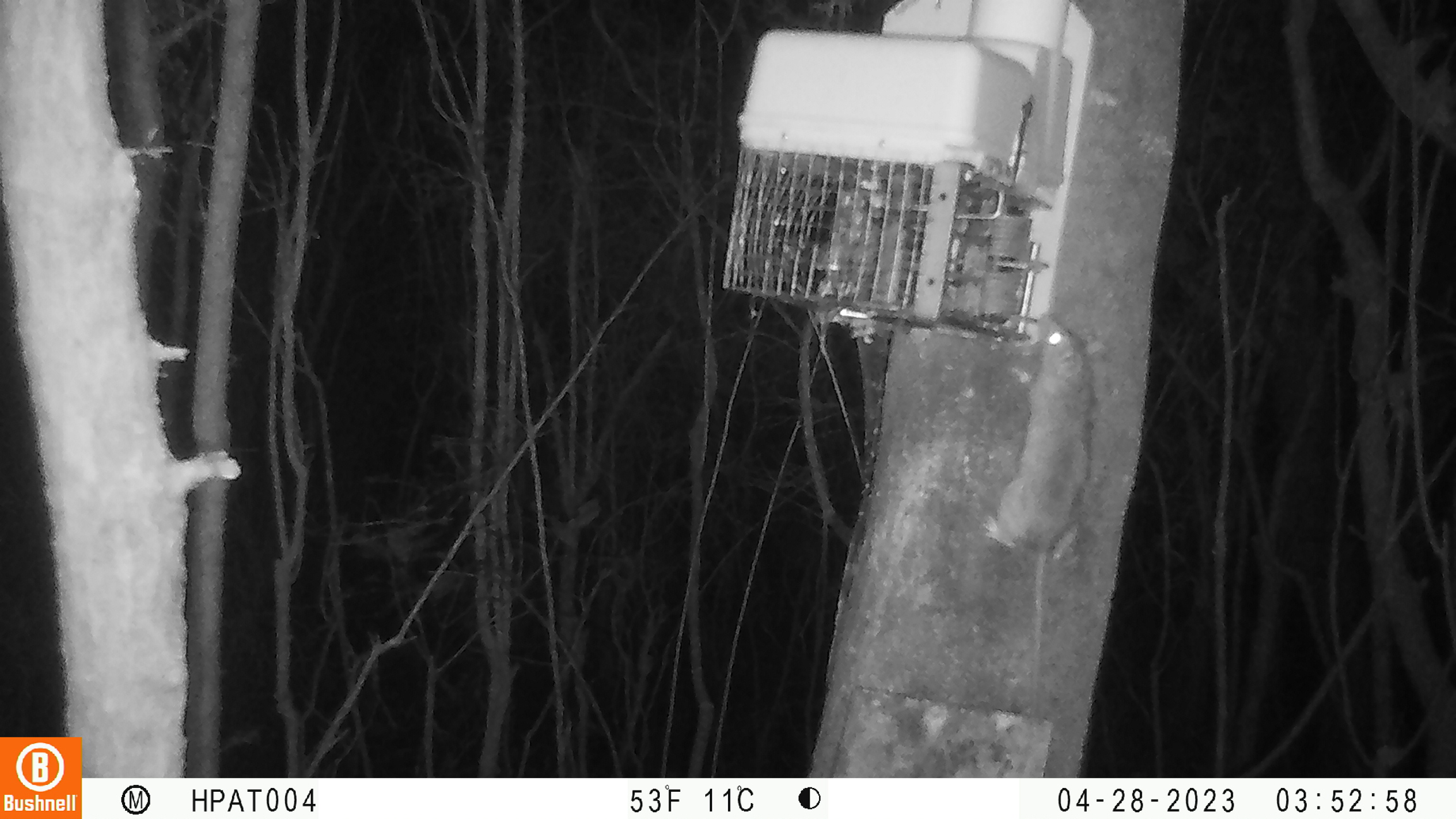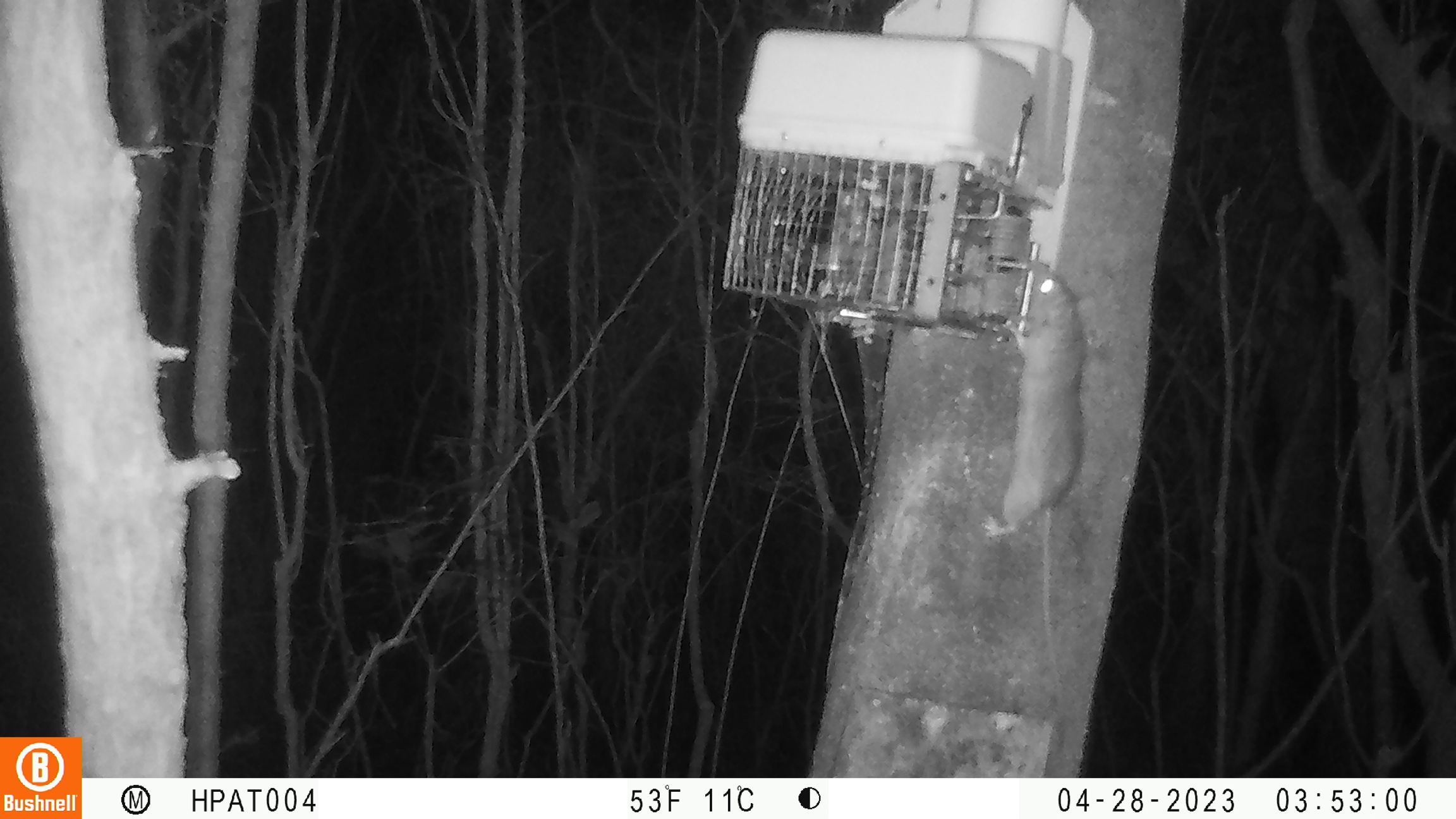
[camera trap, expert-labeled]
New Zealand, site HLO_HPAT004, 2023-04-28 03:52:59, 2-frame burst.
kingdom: Animalia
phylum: Chordata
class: Mammalia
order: Rodentia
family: Muridae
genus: Rattus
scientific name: Rattus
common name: rat